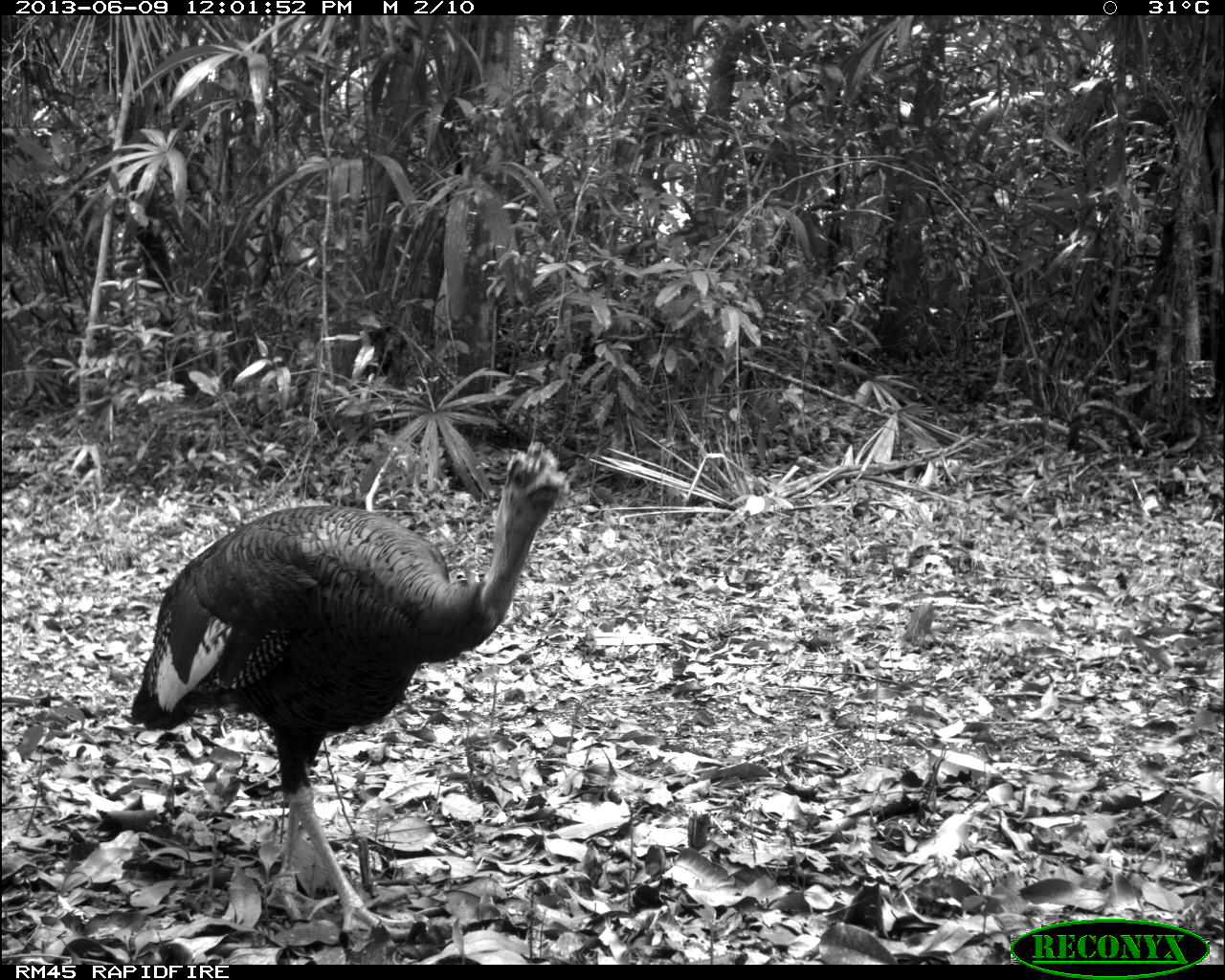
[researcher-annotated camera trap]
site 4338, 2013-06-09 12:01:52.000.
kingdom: Animalia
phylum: Chordata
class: Aves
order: Galliformes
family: Phasianidae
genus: Meleagris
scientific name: Meleagris ocellata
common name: ocellated turkey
Meleagris ocellata (ocellated turkey), count 1, sex male.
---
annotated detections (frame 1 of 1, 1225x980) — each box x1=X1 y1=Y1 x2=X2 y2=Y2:
meleagris ocellata: x1=131 y1=440 x2=567 y2=940